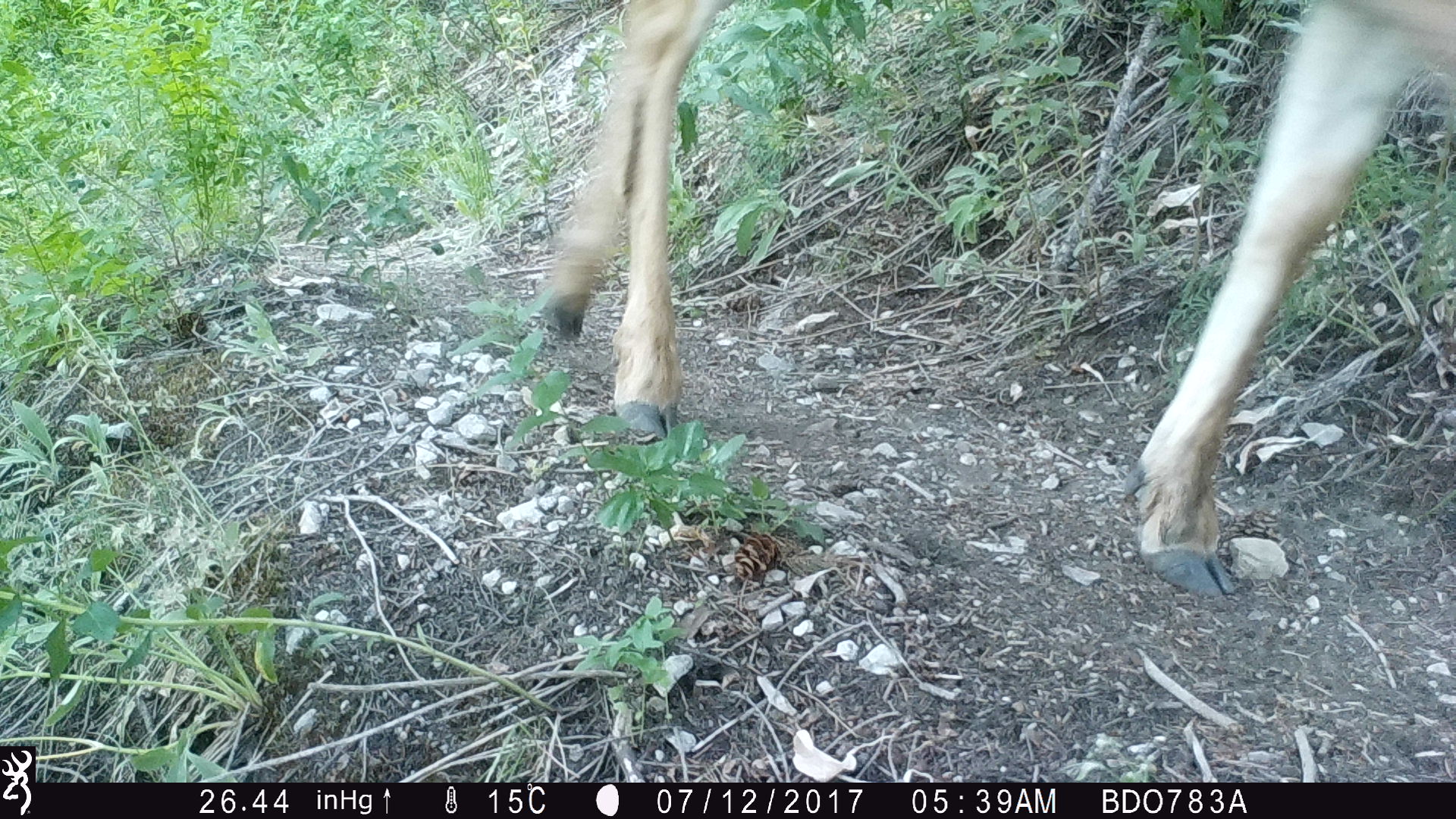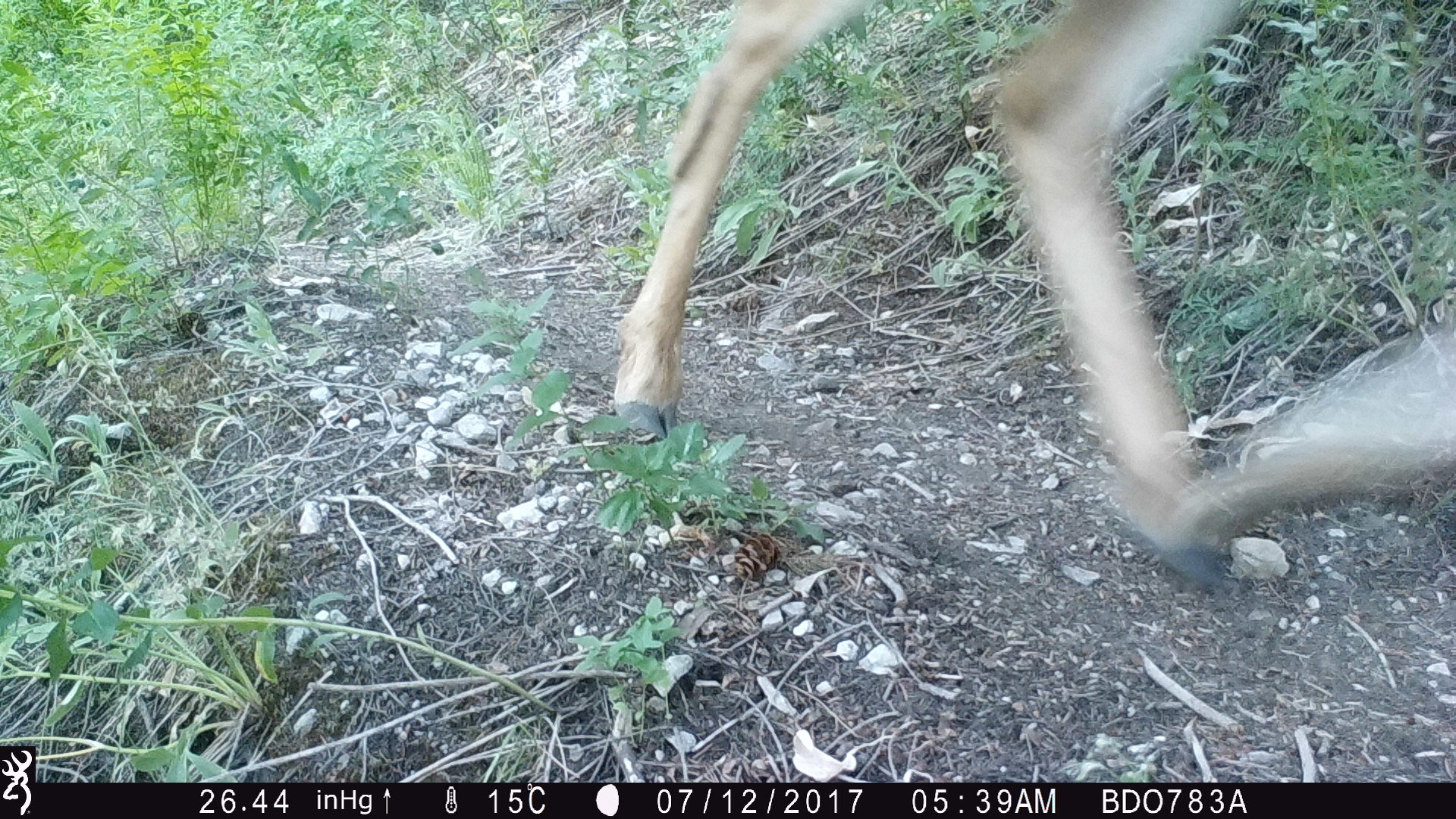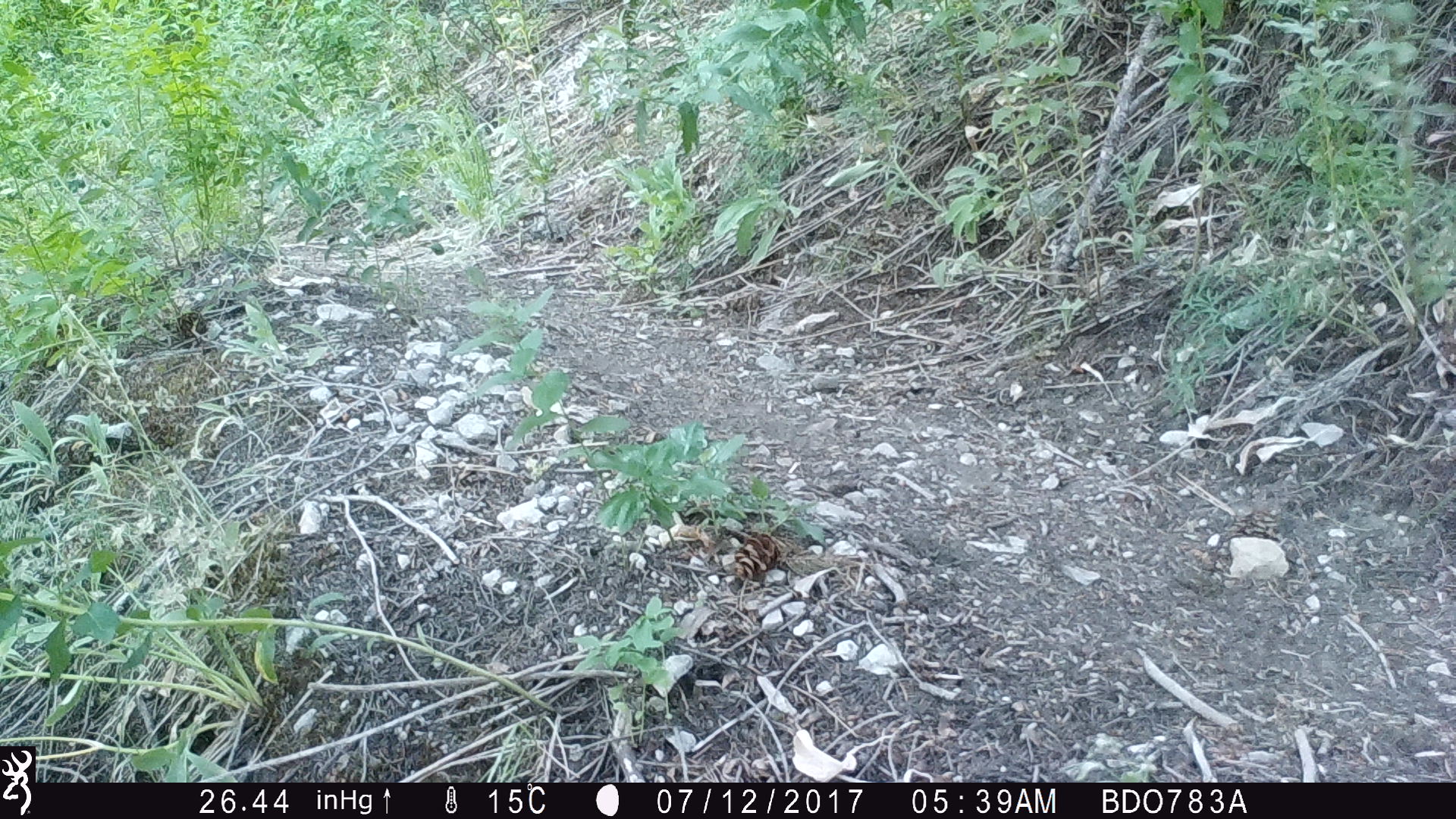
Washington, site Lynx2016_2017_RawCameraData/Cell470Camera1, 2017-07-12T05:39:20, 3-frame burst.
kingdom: Animalia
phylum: Chordata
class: Mammalia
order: Artiodactyla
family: Cervidae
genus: Odocoileus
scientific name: Odocoileus hemionus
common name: mule deer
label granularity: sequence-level